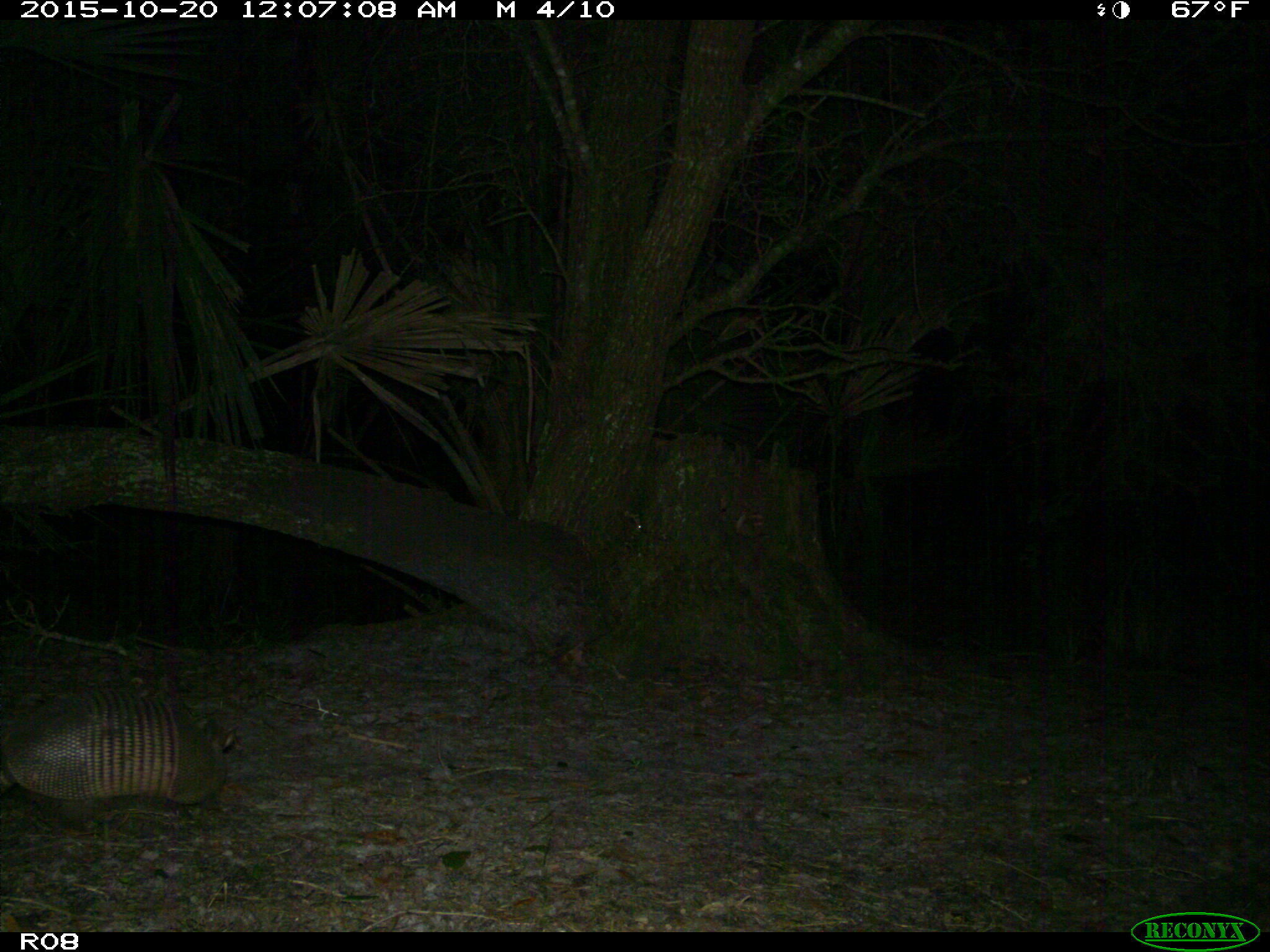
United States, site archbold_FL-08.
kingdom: Animalia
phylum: Chordata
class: Mammalia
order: Cingulata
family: Dasypodidae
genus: Dasypus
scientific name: Dasypus novemcinctus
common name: nine-banded armadillo